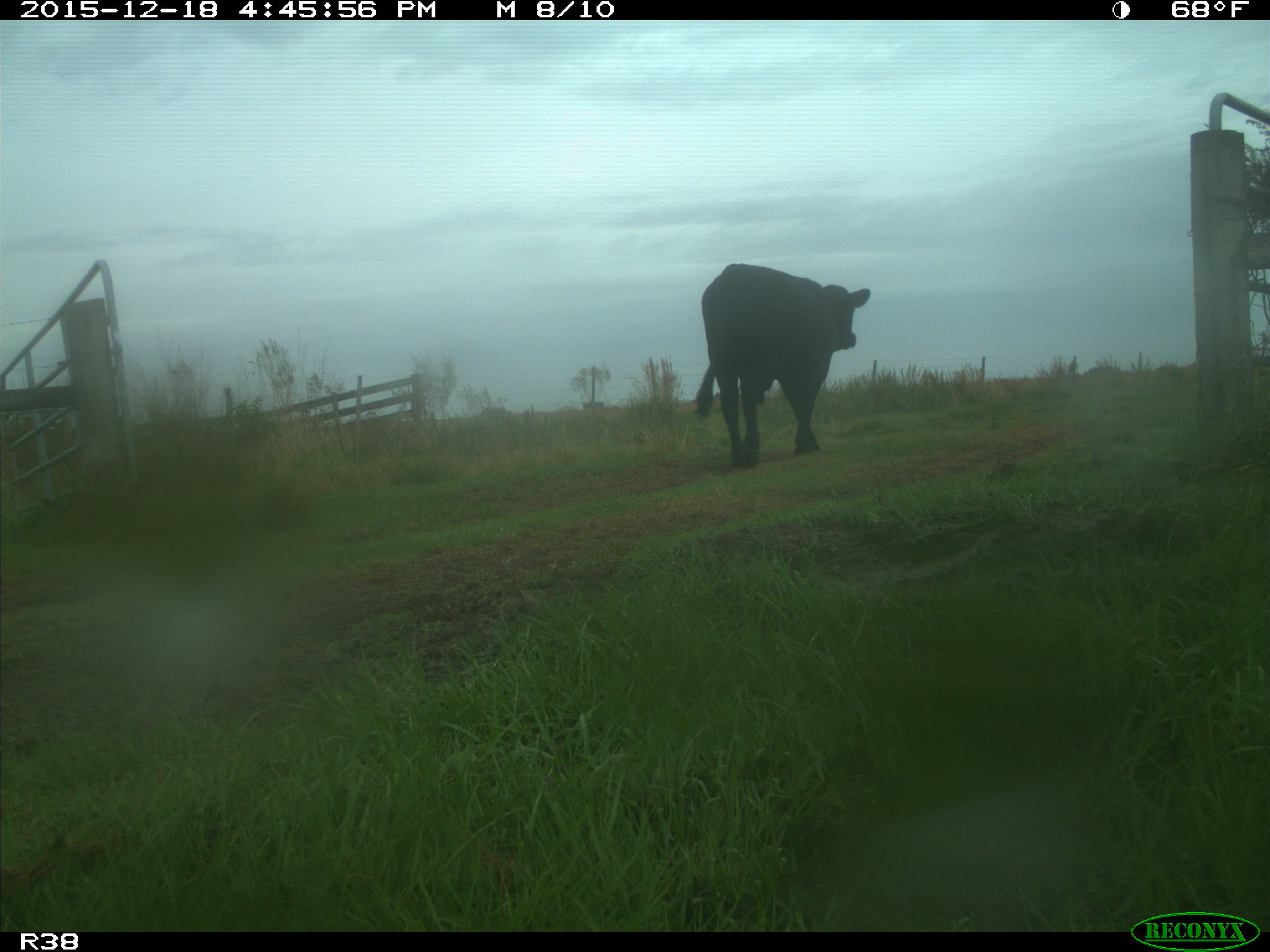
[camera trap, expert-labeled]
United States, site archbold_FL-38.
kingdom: Animalia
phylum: Chordata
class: Mammalia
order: Artiodactyla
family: Bovidae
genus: Bos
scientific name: Bos taurus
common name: domestic cow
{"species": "Bos taurus (domestic cow)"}